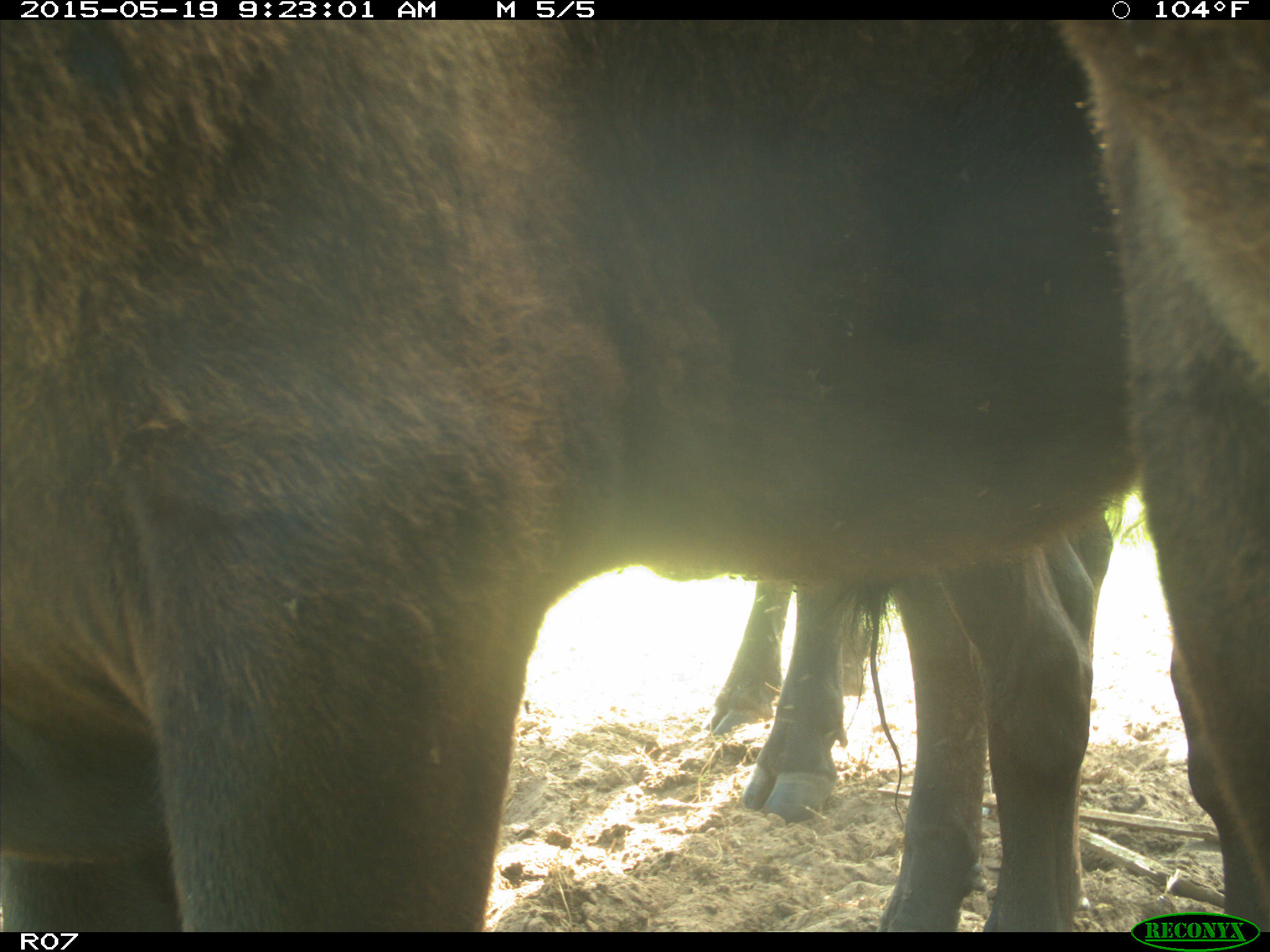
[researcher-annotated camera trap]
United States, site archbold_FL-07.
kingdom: Animalia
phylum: Chordata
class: Mammalia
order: Artiodactyla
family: Bovidae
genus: Bos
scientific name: Bos taurus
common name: domestic cow